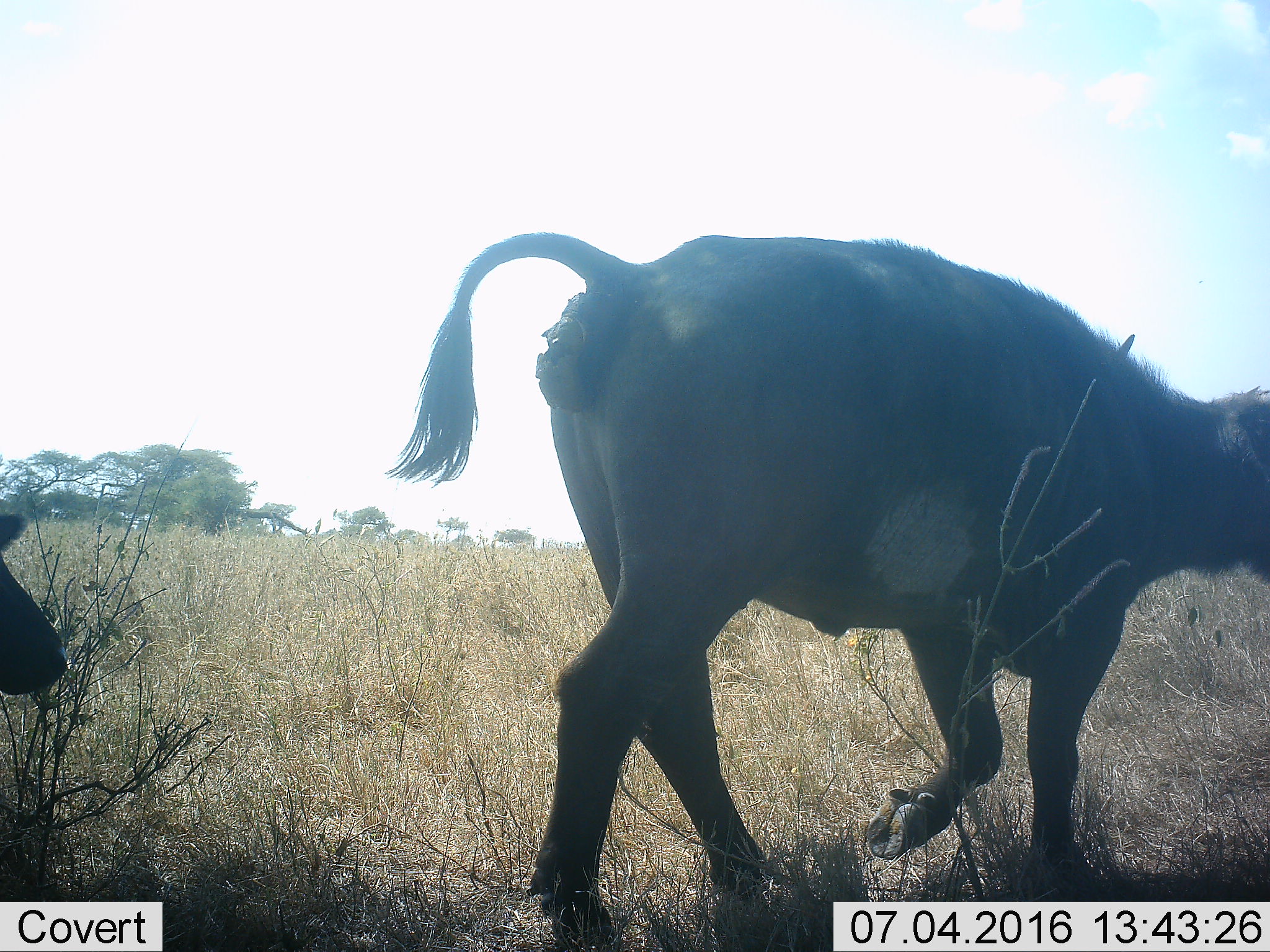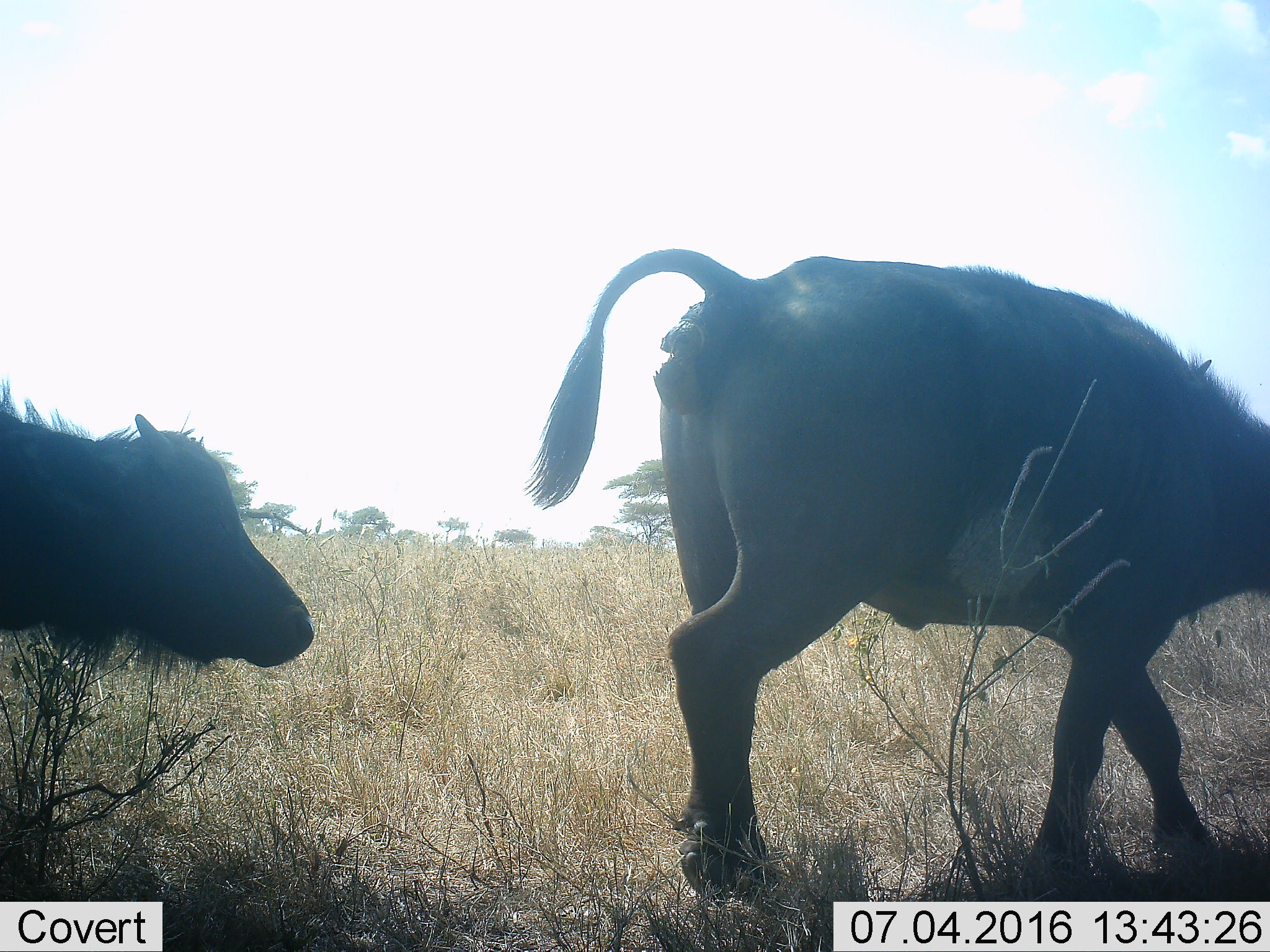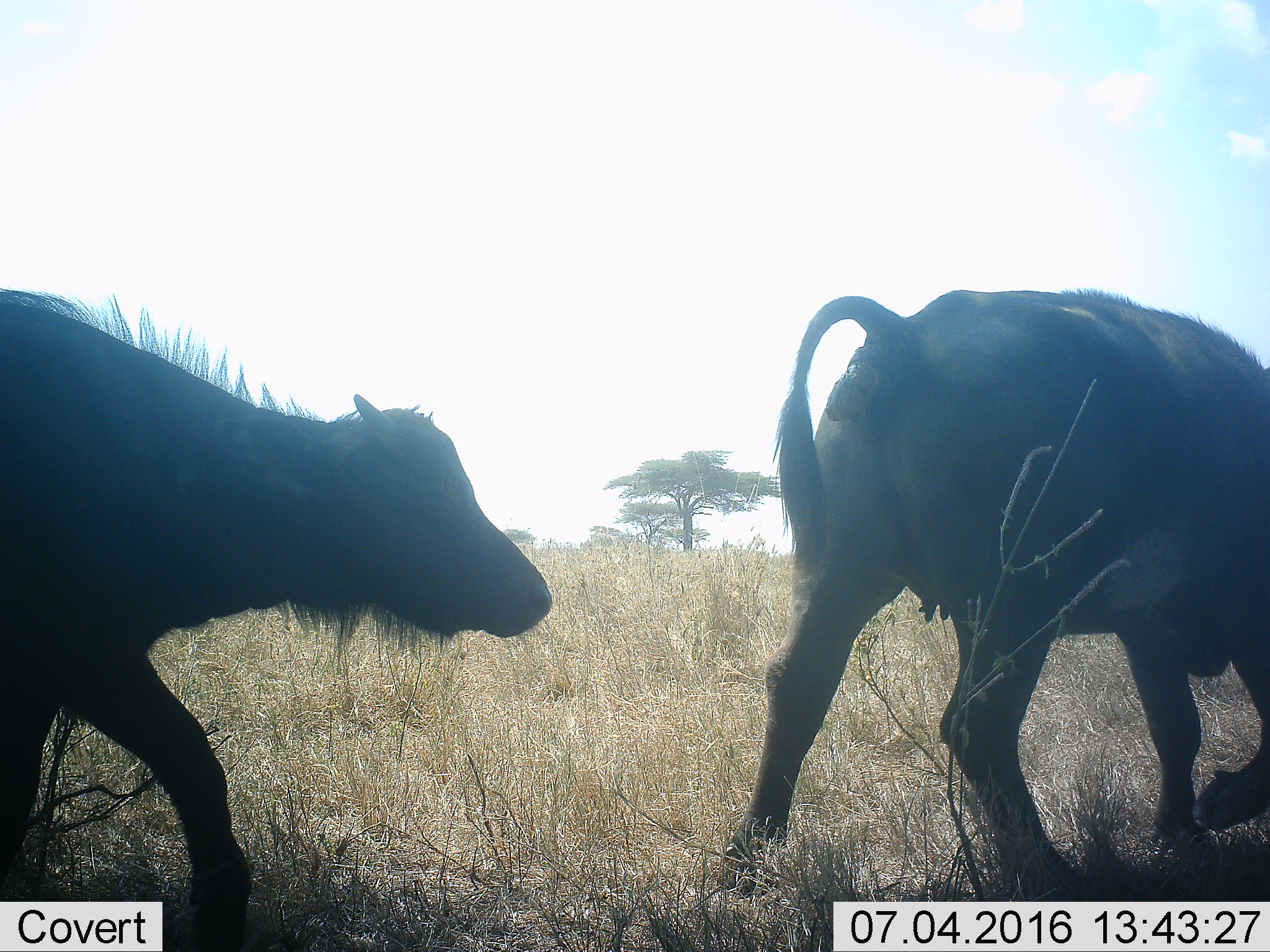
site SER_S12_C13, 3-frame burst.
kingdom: Animalia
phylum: Chordata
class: Mammalia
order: Artiodactyla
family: Bovidae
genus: Syncerus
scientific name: Syncerus caffer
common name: african buffalo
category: buffalo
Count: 2.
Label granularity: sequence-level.